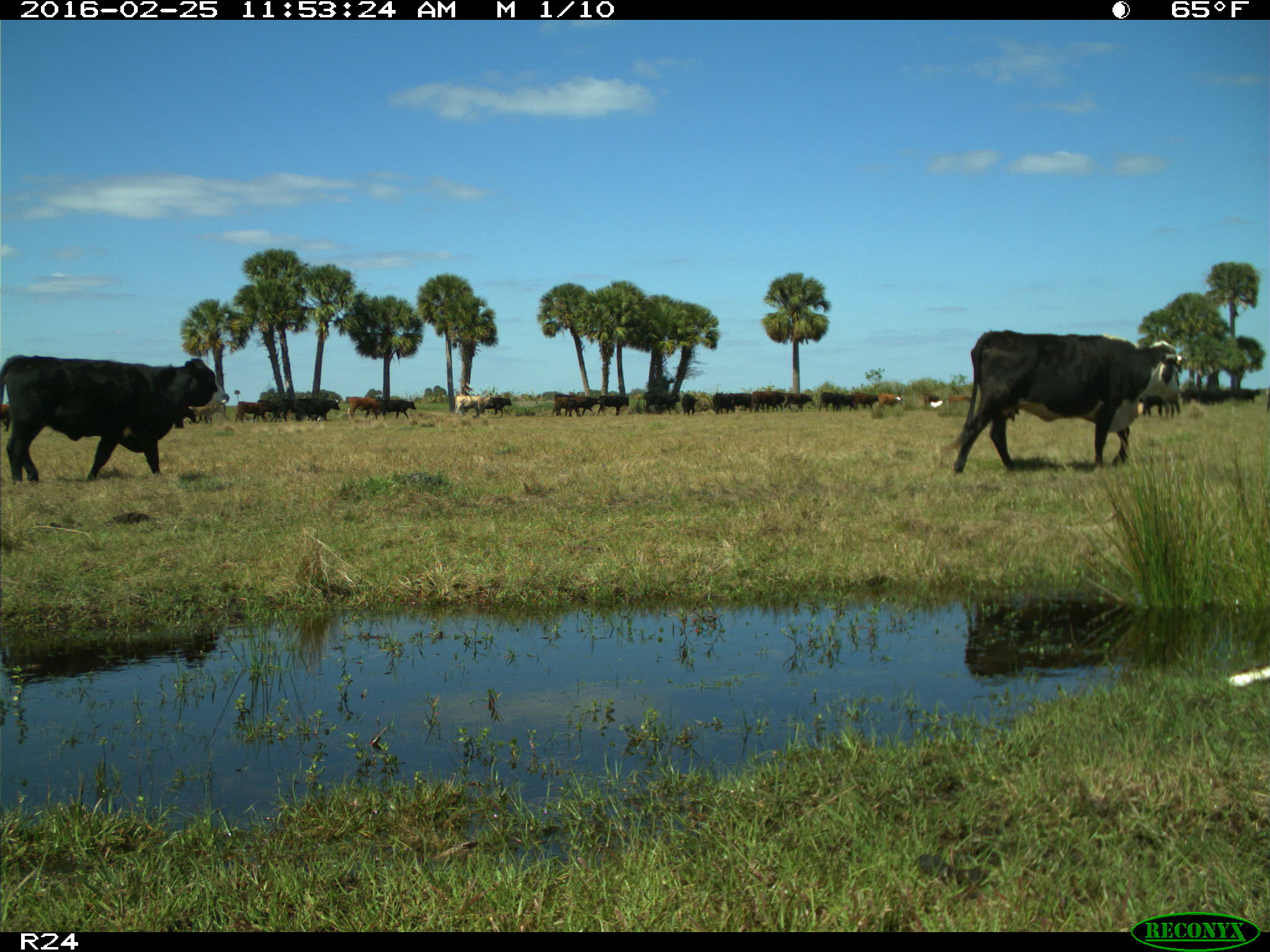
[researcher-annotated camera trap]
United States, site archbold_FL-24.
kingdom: Animalia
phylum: Chordata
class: Mammalia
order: Artiodactyla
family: Bovidae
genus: Bos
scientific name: Bos taurus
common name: domestic cow